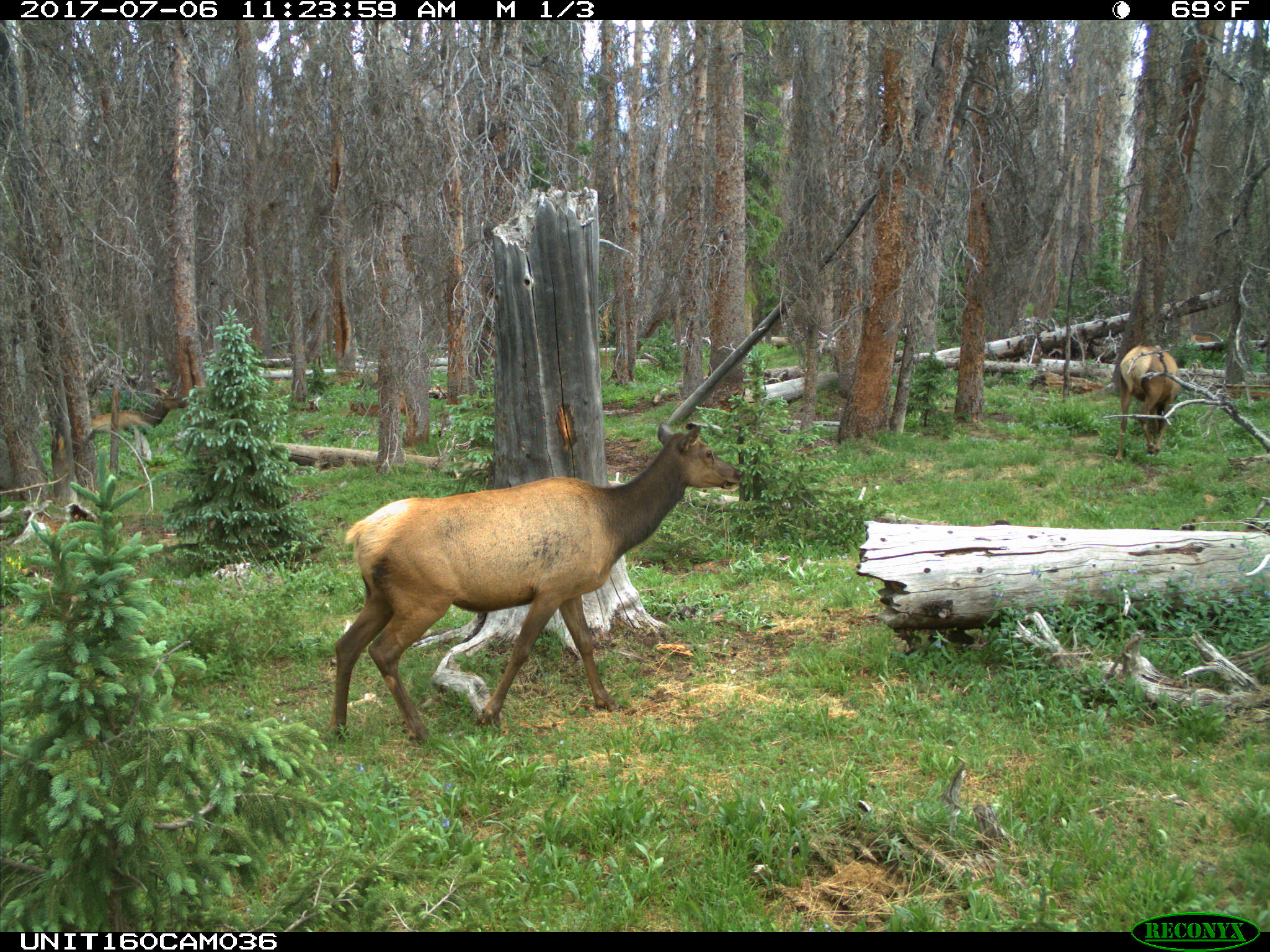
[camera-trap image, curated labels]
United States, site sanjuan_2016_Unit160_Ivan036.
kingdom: Animalia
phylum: Chordata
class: Mammalia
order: Artiodactyla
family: Cervidae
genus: Cervus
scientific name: Cervus elaphus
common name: red deer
Cervus elaphus (red deer).